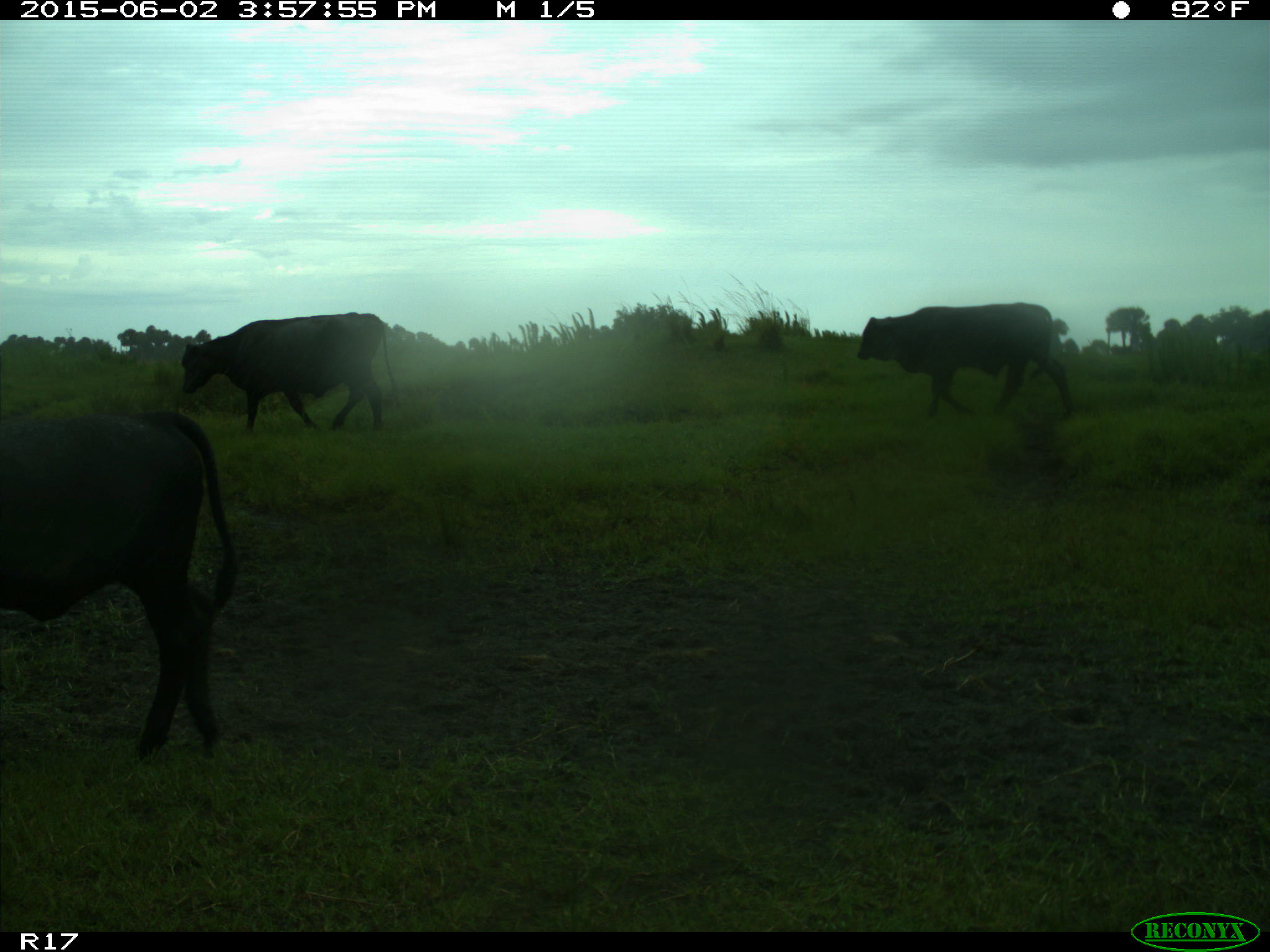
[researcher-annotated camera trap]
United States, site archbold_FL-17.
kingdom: Animalia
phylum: Chordata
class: Mammalia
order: Artiodactyla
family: Bovidae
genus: Bos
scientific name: Bos taurus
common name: domestic cow